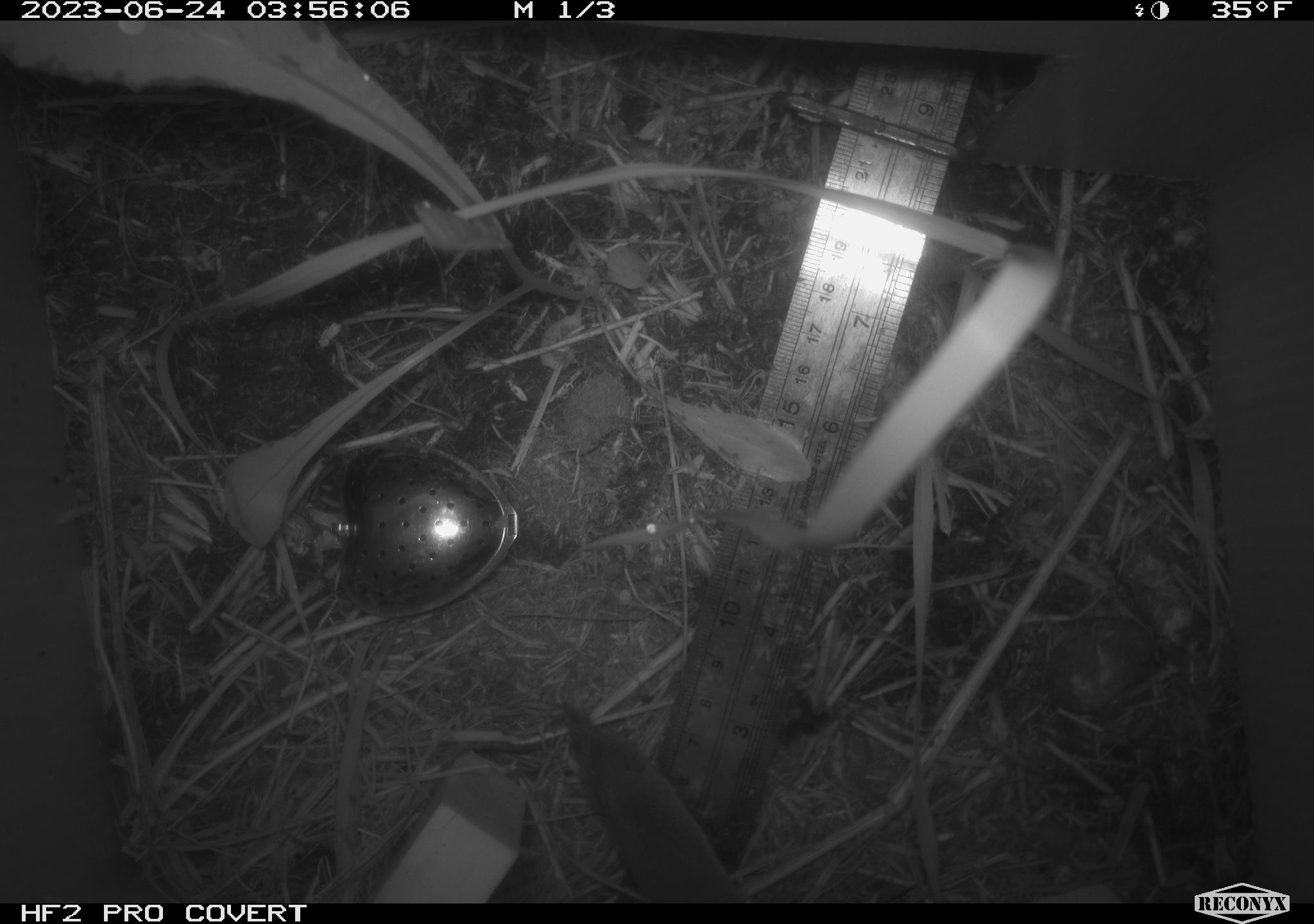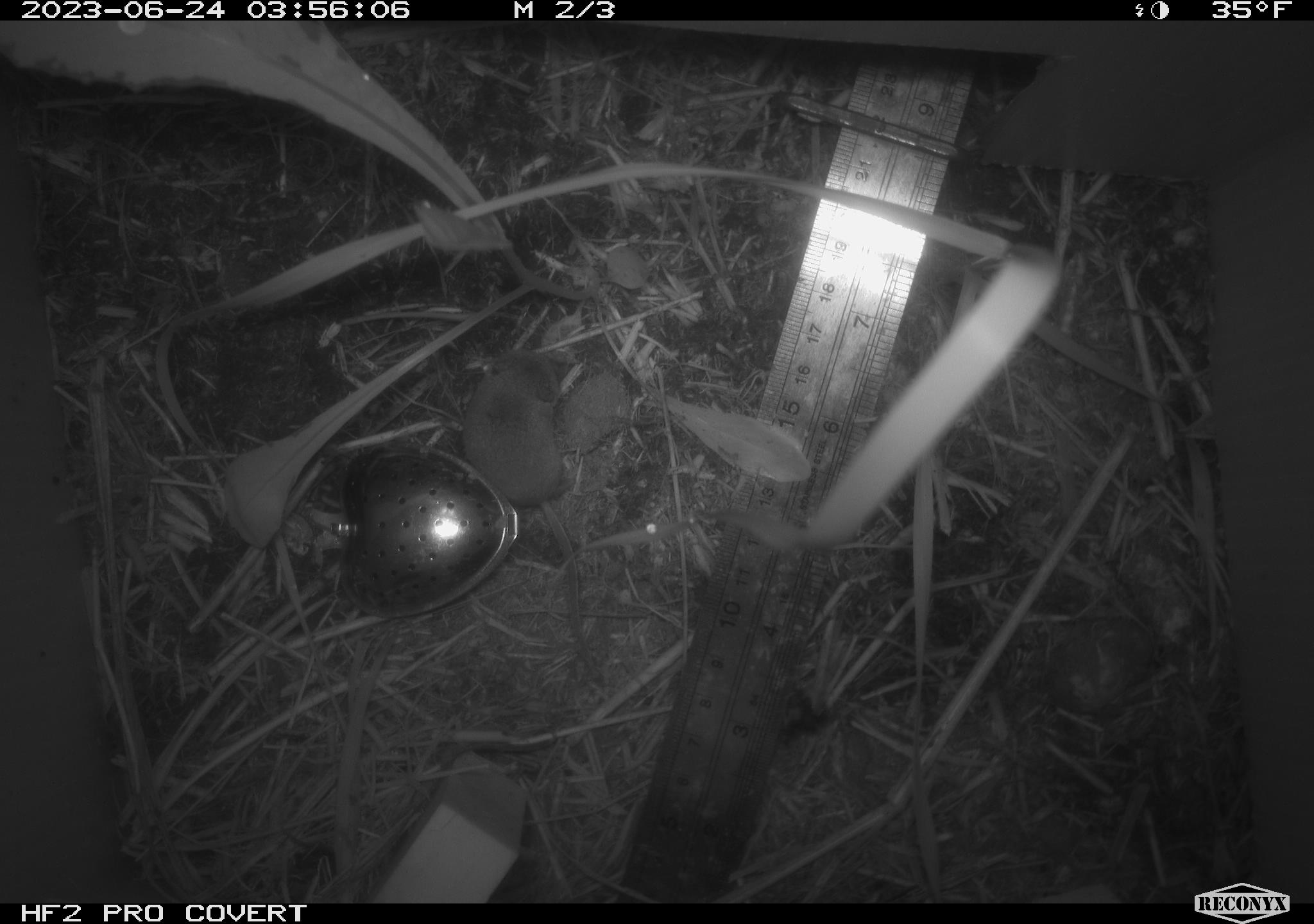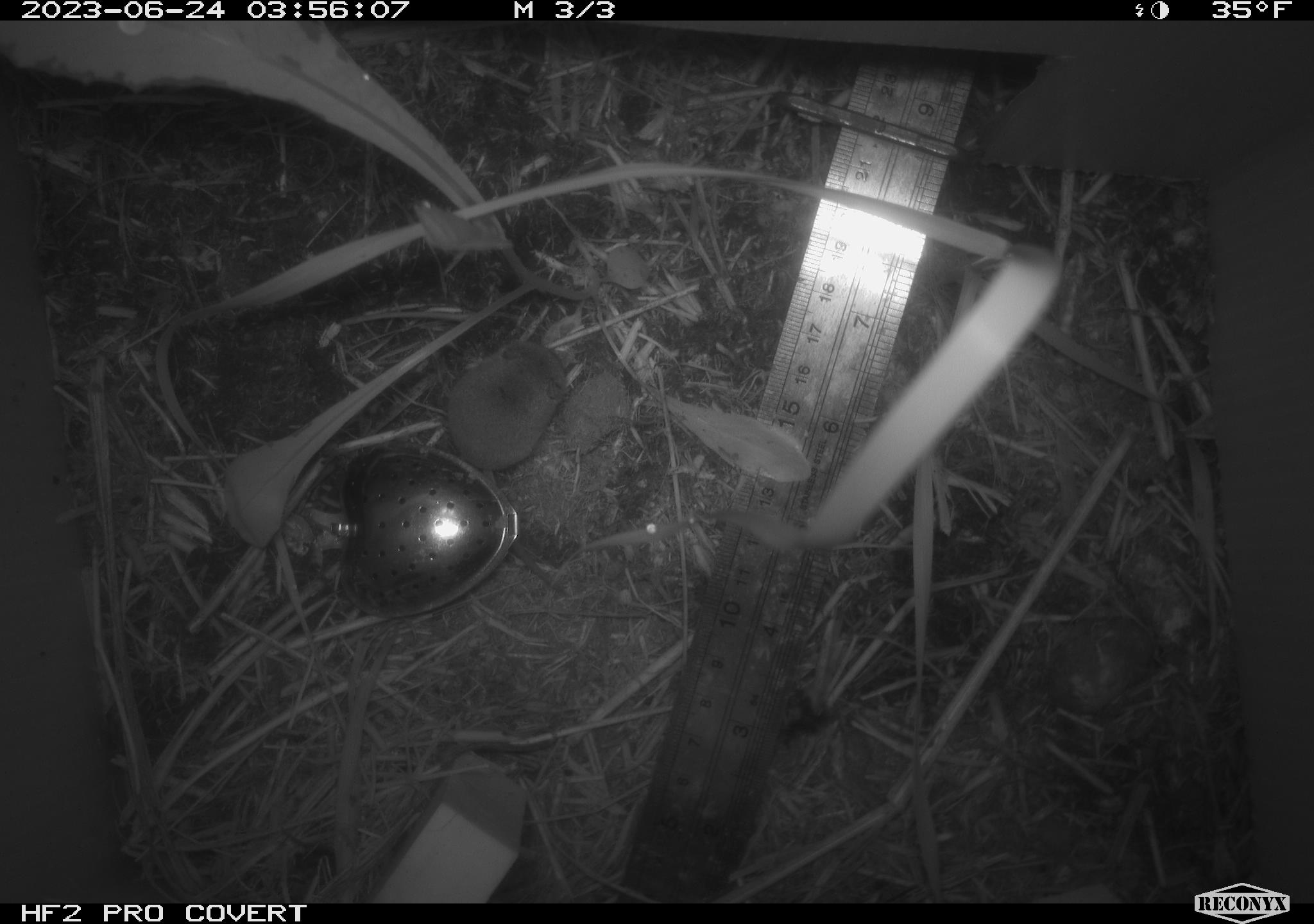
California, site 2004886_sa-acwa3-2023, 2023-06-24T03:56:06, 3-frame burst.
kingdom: Animalia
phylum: Chordata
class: Mammalia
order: Eulipotyphla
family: Soricidae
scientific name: Soricidae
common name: shrews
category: soricidae family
Soricidae family (shrews) (Soricidae).